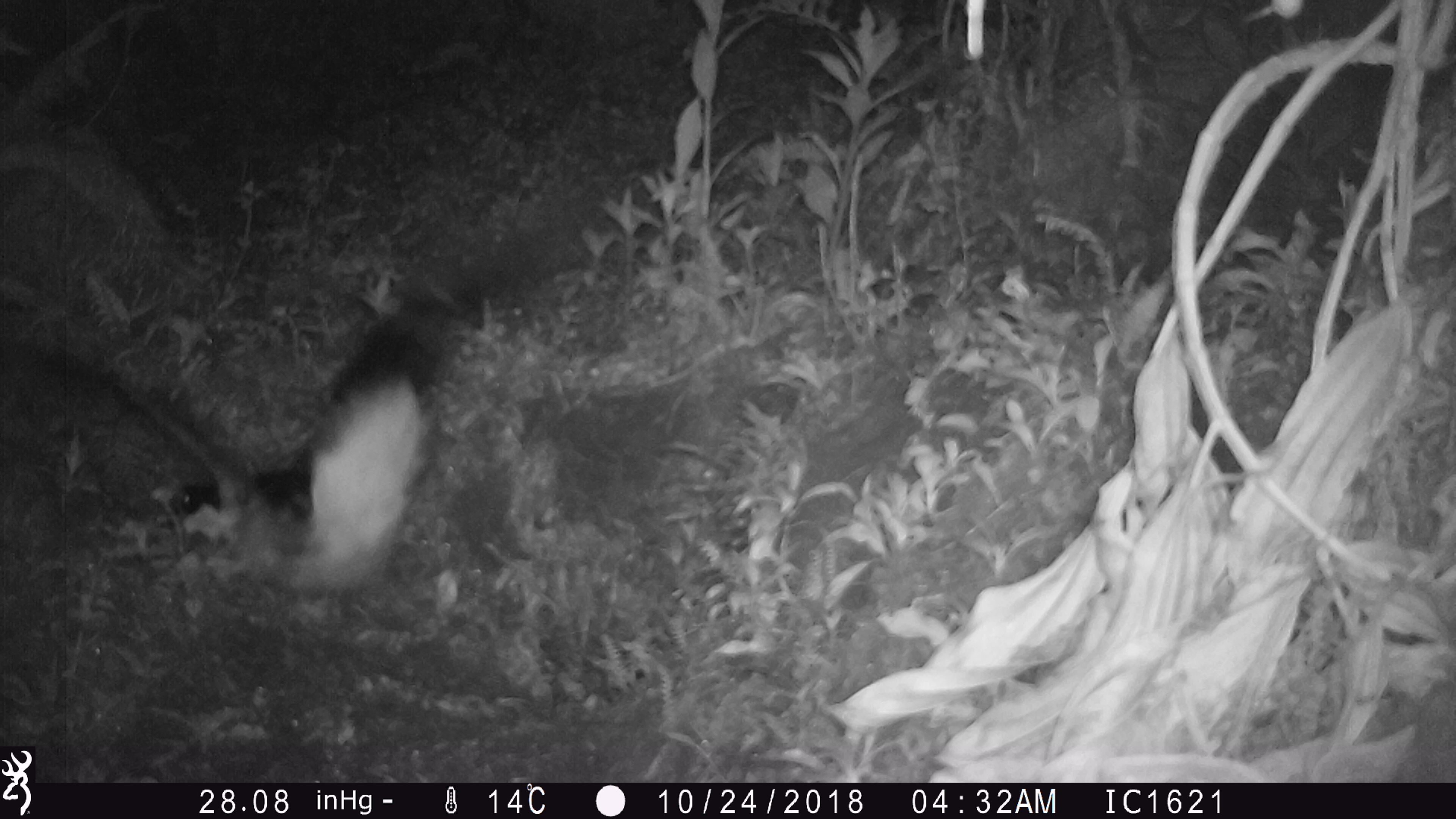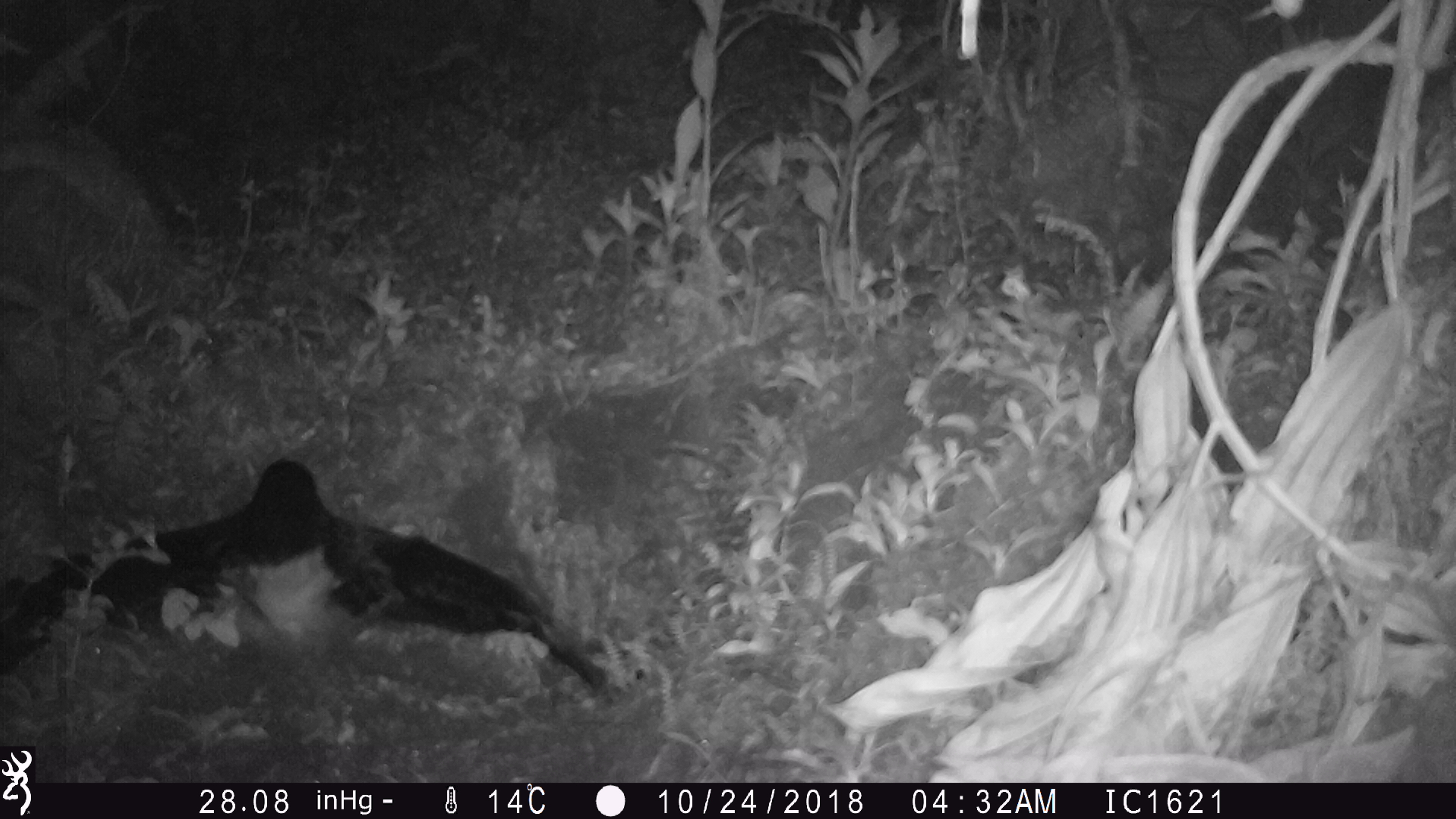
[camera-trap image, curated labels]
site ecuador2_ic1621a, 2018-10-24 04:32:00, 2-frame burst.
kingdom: Animalia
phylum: Chordata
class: Aves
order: Procellariiformes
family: Procellariidae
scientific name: Procellariidae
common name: petrel chick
Petrel chick (Procellariidae).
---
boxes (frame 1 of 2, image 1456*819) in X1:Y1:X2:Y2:
petrel chick: 51:276:471:599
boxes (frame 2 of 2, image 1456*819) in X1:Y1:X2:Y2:
petrel chick: 8:450:626:705